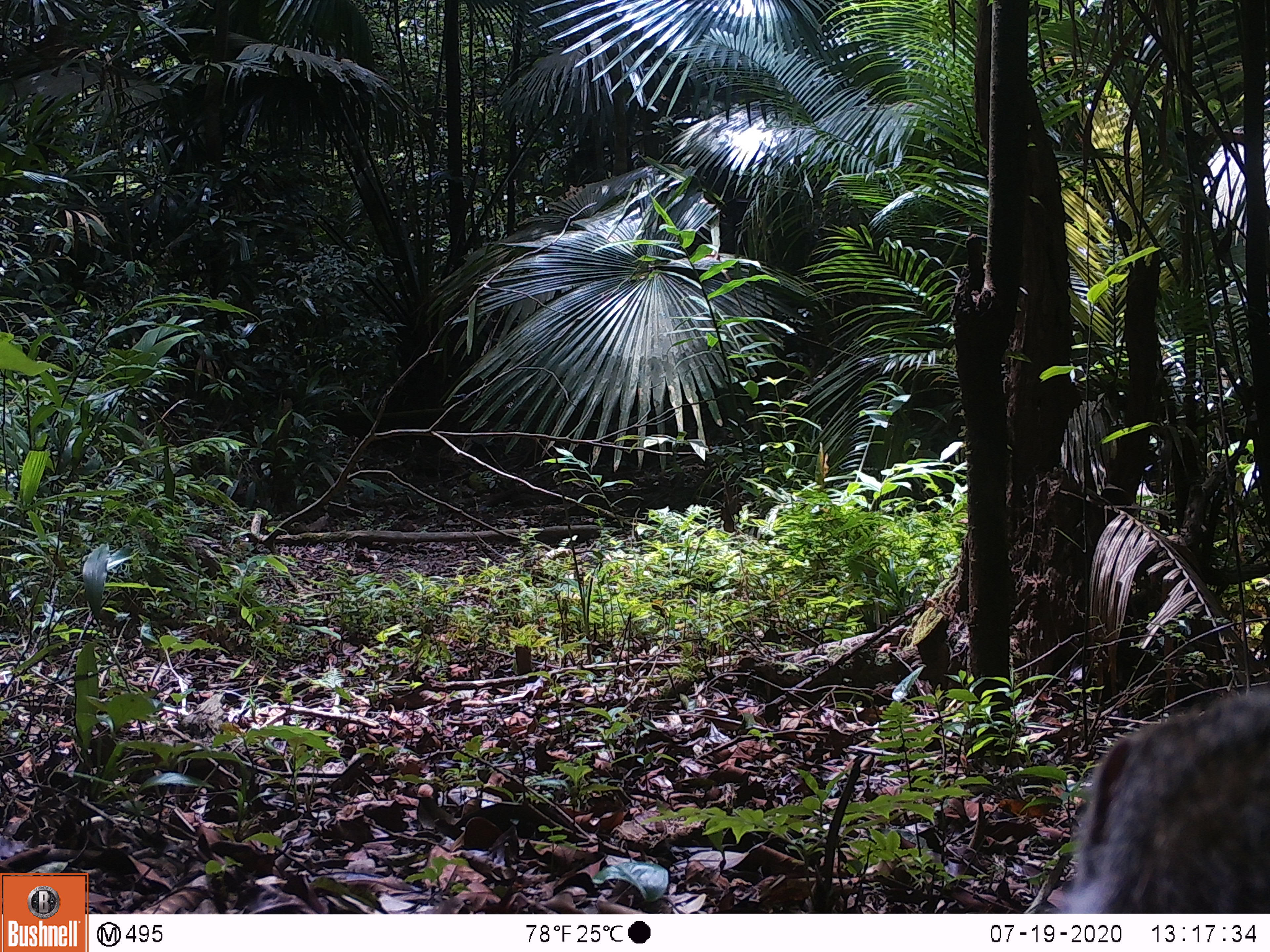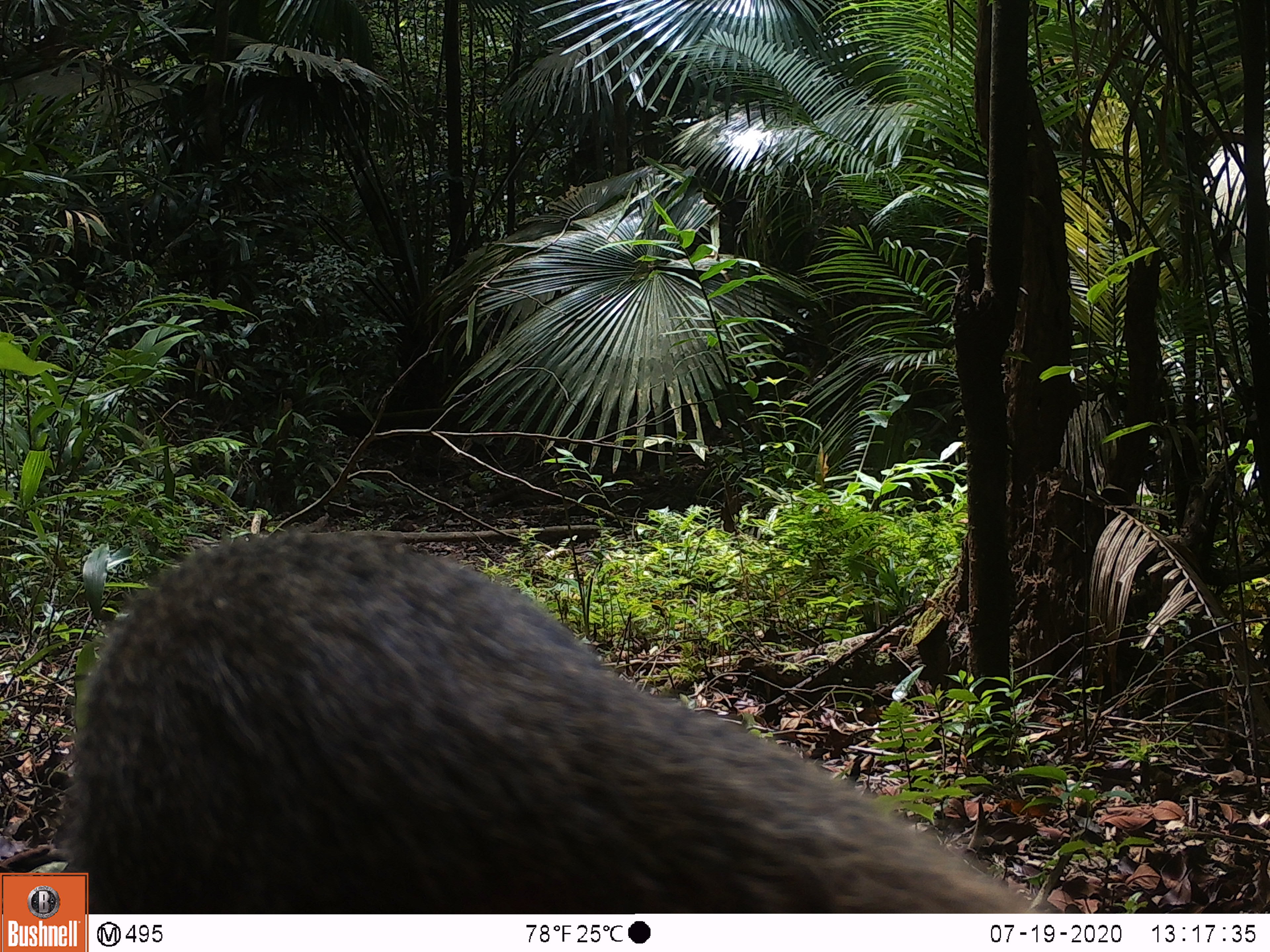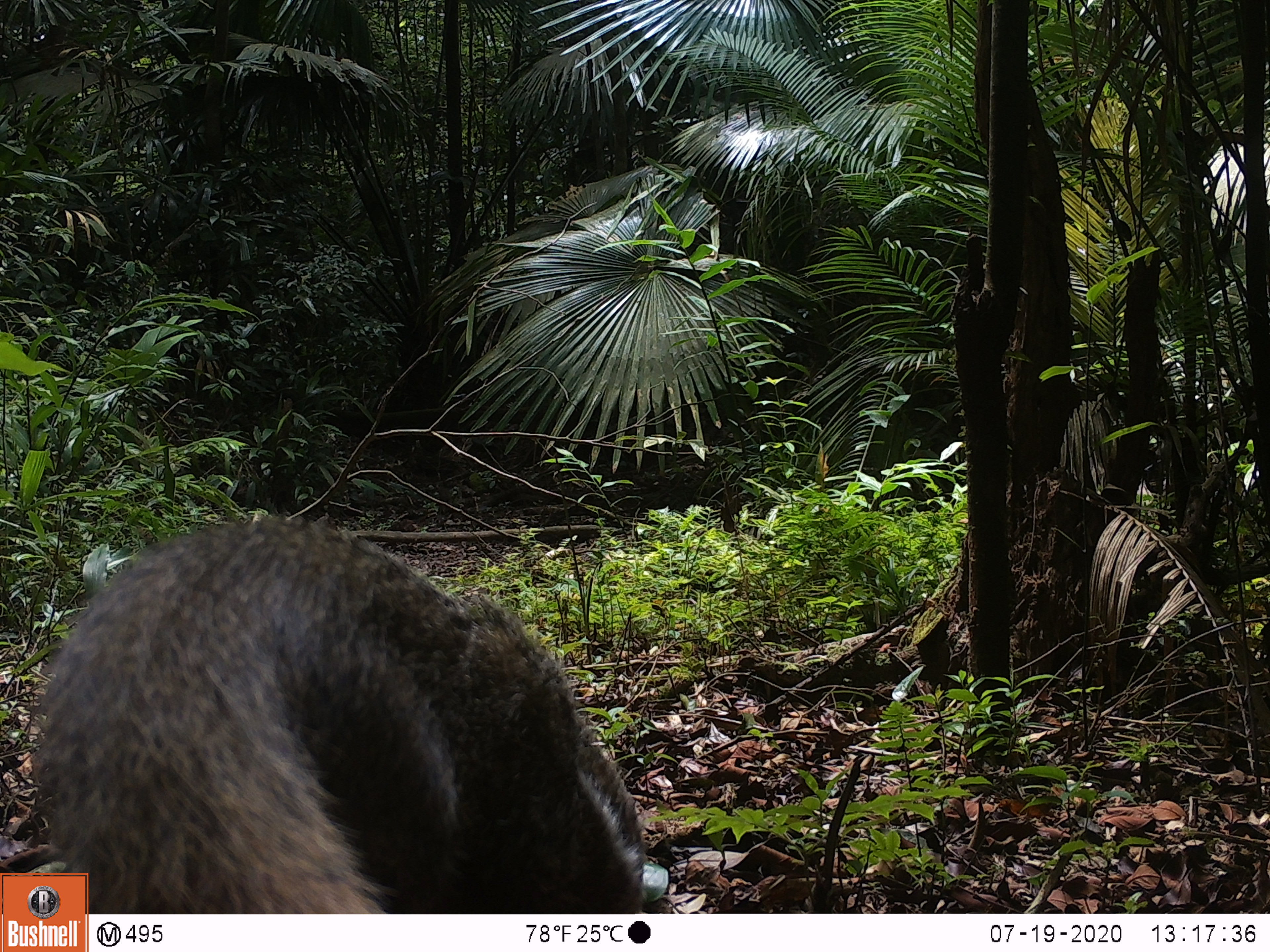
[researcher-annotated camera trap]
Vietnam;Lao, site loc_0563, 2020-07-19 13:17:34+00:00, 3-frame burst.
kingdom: Animalia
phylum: Chordata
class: Mammalia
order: Carnivora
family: Herpestidae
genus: Urva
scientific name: Urva urva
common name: crab-eating mongoose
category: crab eating mongoose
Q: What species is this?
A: Crab eating mongoose (crab-eating mongoose) (Urva urva).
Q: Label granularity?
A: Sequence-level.